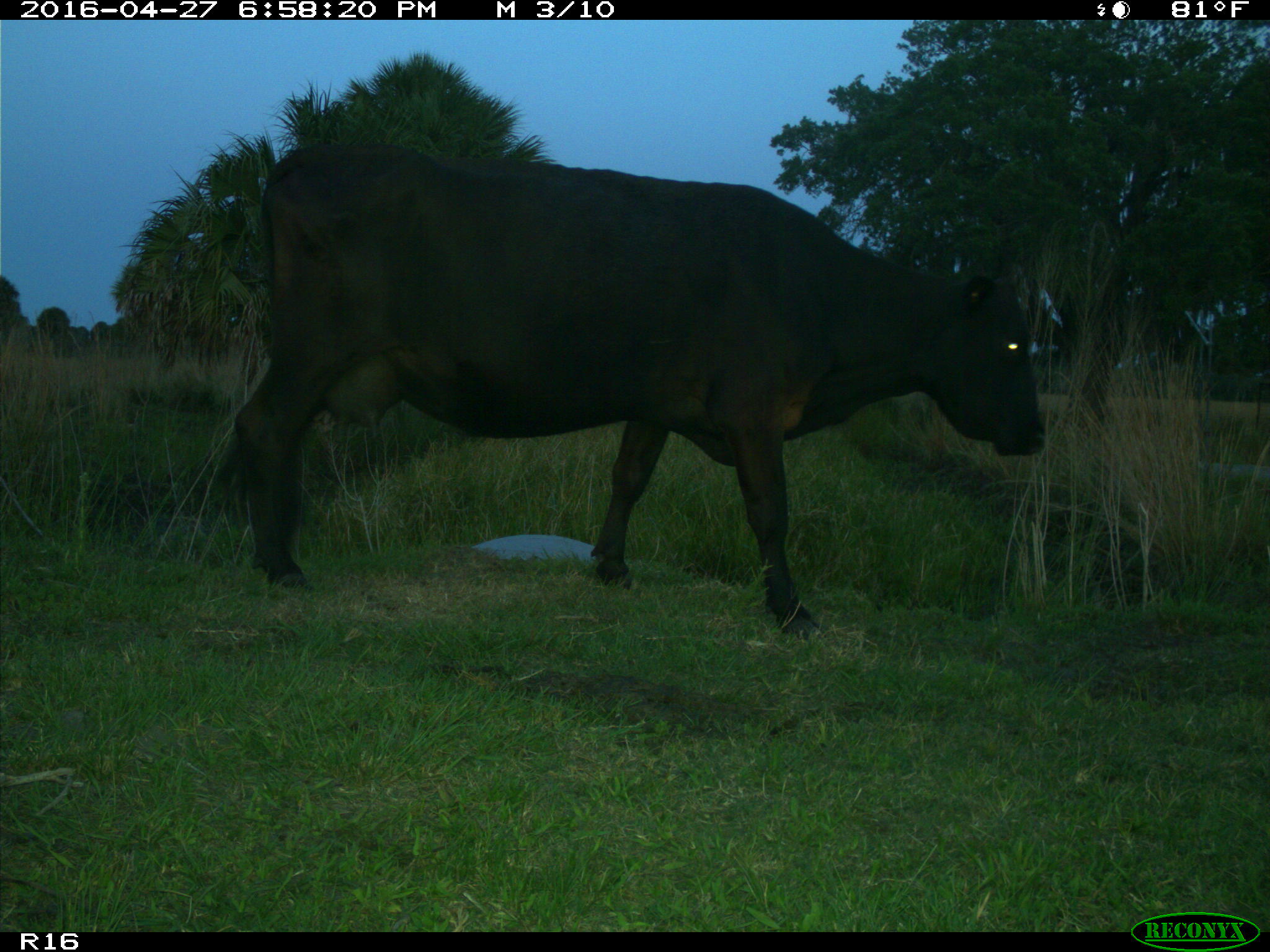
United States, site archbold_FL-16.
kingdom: Animalia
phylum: Chordata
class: Mammalia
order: Artiodactyla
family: Bovidae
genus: Bos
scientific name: Bos taurus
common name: domestic cow